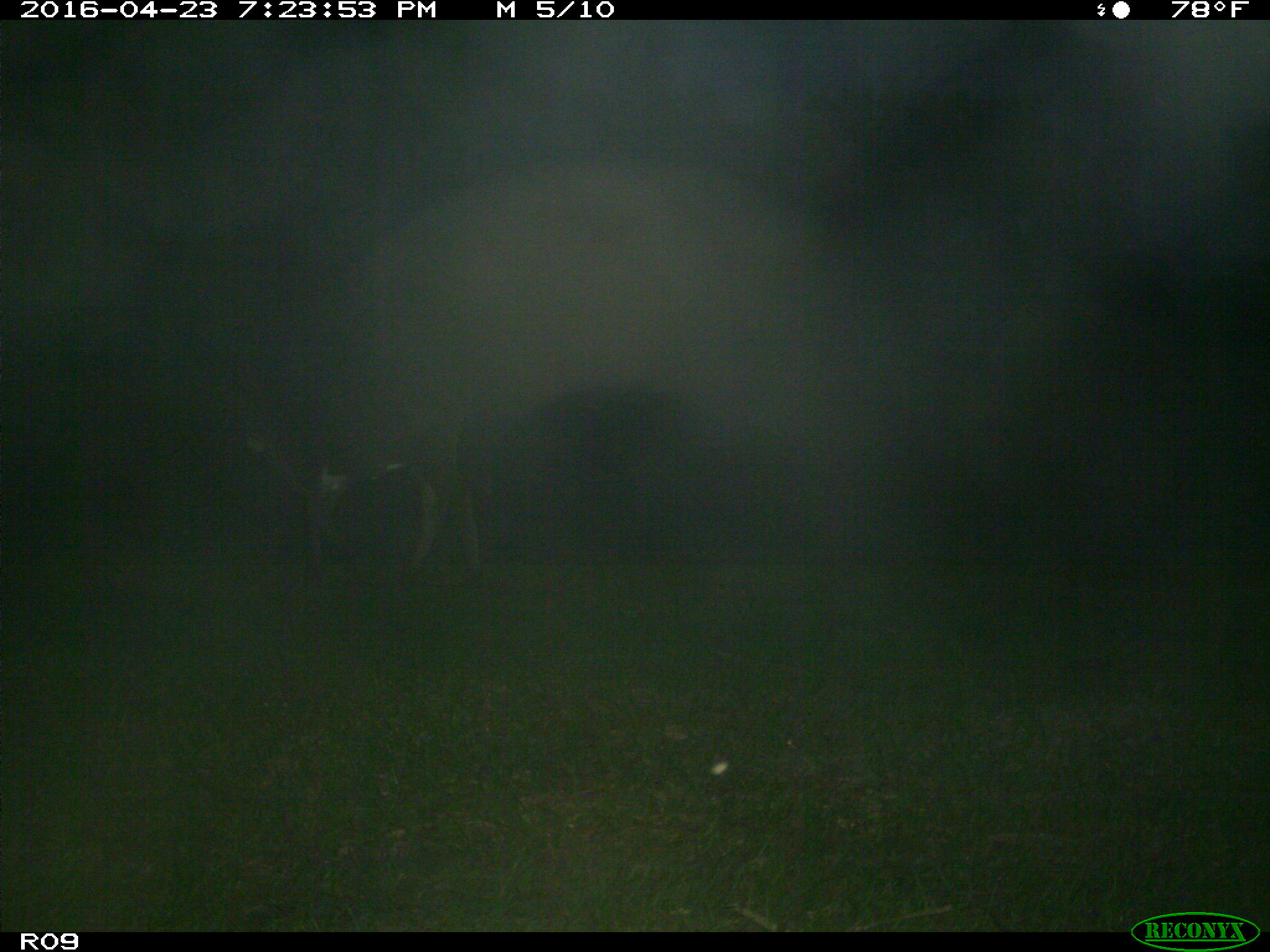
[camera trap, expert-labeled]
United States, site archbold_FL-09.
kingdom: Animalia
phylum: Chordata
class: Mammalia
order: Artiodactyla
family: Bovidae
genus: Bos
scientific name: Bos taurus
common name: domestic cow